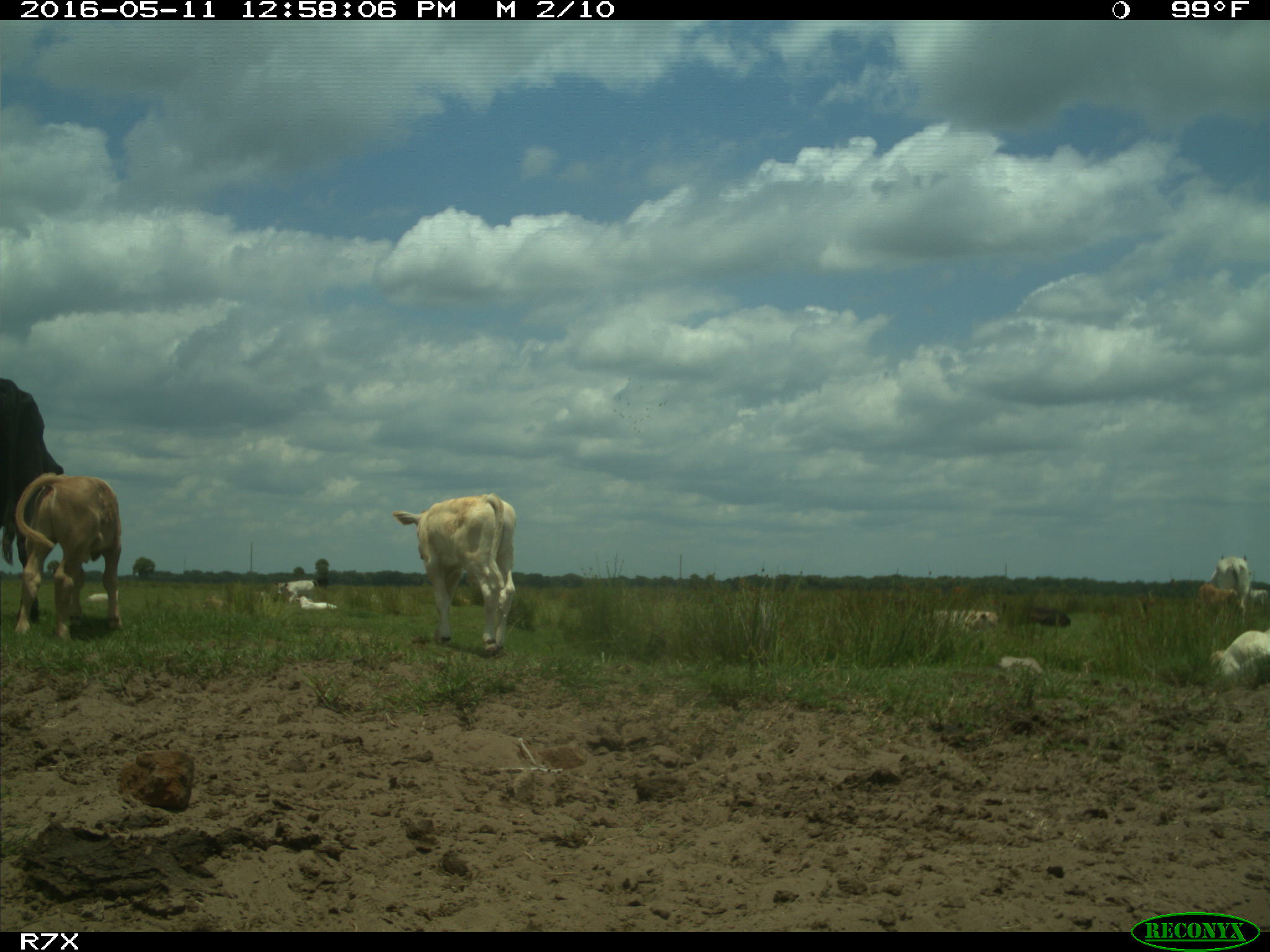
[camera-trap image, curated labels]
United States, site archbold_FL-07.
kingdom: Animalia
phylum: Chordata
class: Mammalia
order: Artiodactyla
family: Bovidae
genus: Bos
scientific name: Bos taurus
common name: domestic cow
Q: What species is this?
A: Bos taurus (domestic cow).